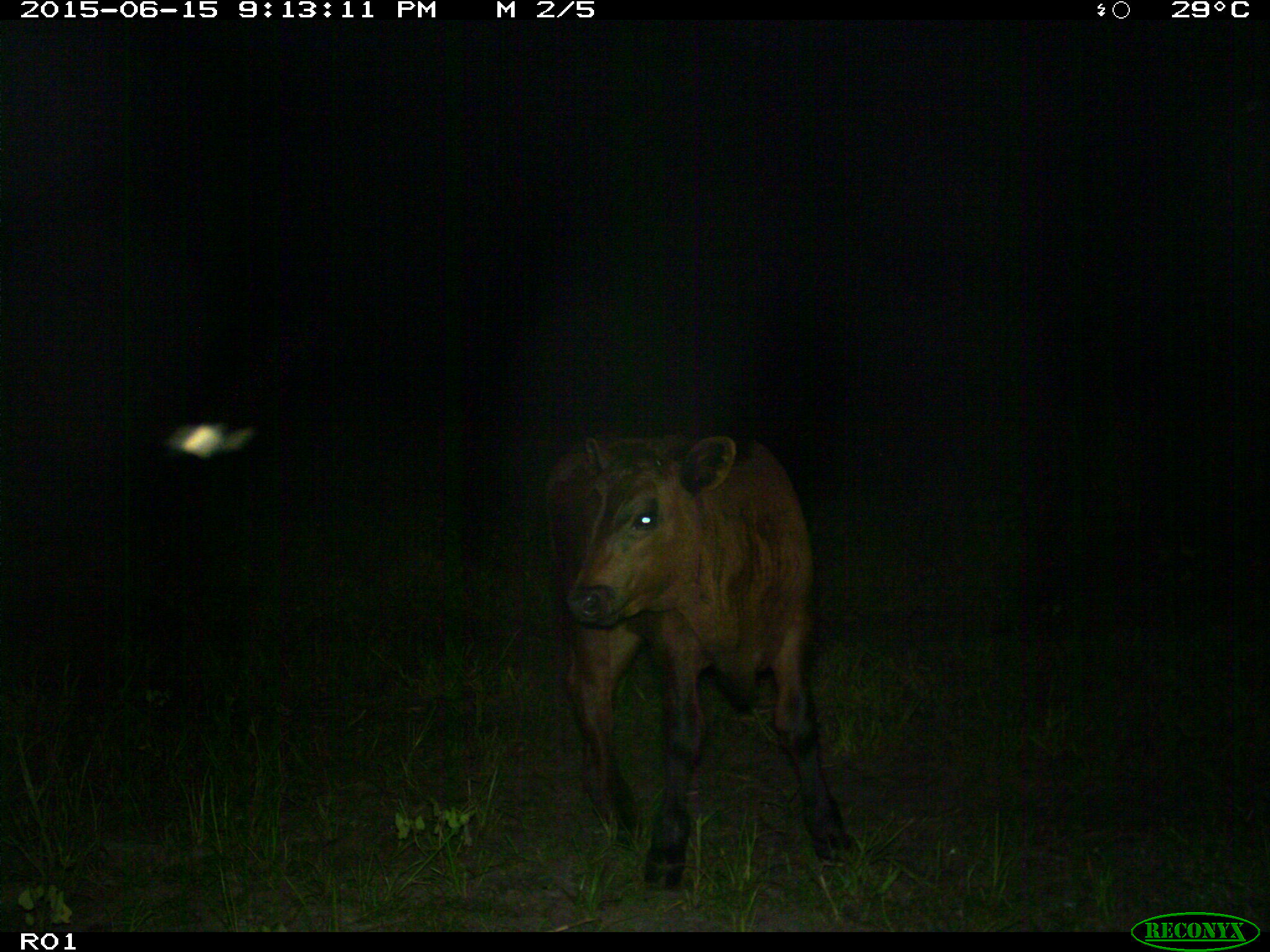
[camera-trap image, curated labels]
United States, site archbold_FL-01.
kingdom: Animalia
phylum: Chordata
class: Mammalia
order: Artiodactyla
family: Bovidae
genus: Bos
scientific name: Bos taurus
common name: domestic cow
Bos taurus (domestic cow).